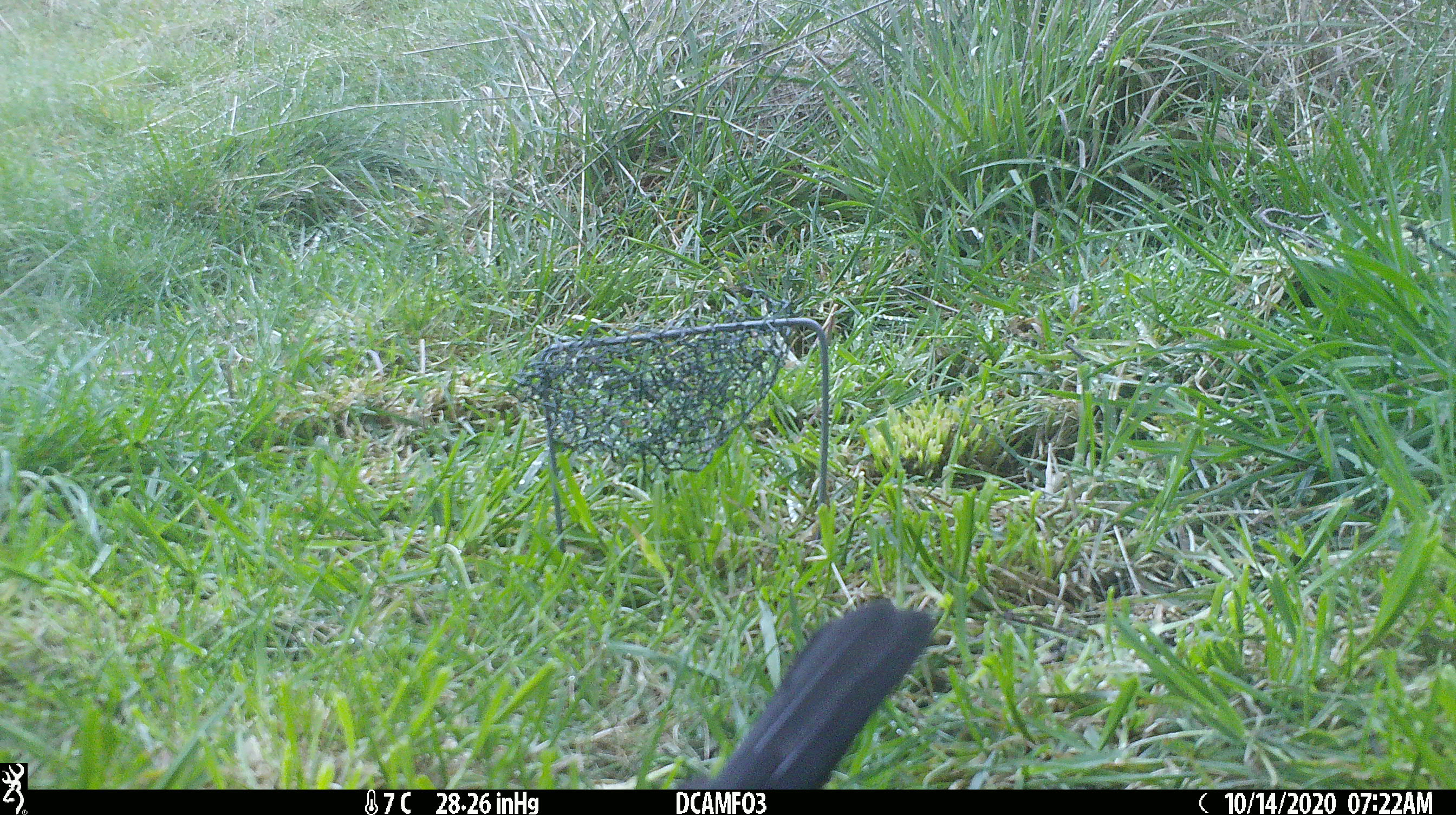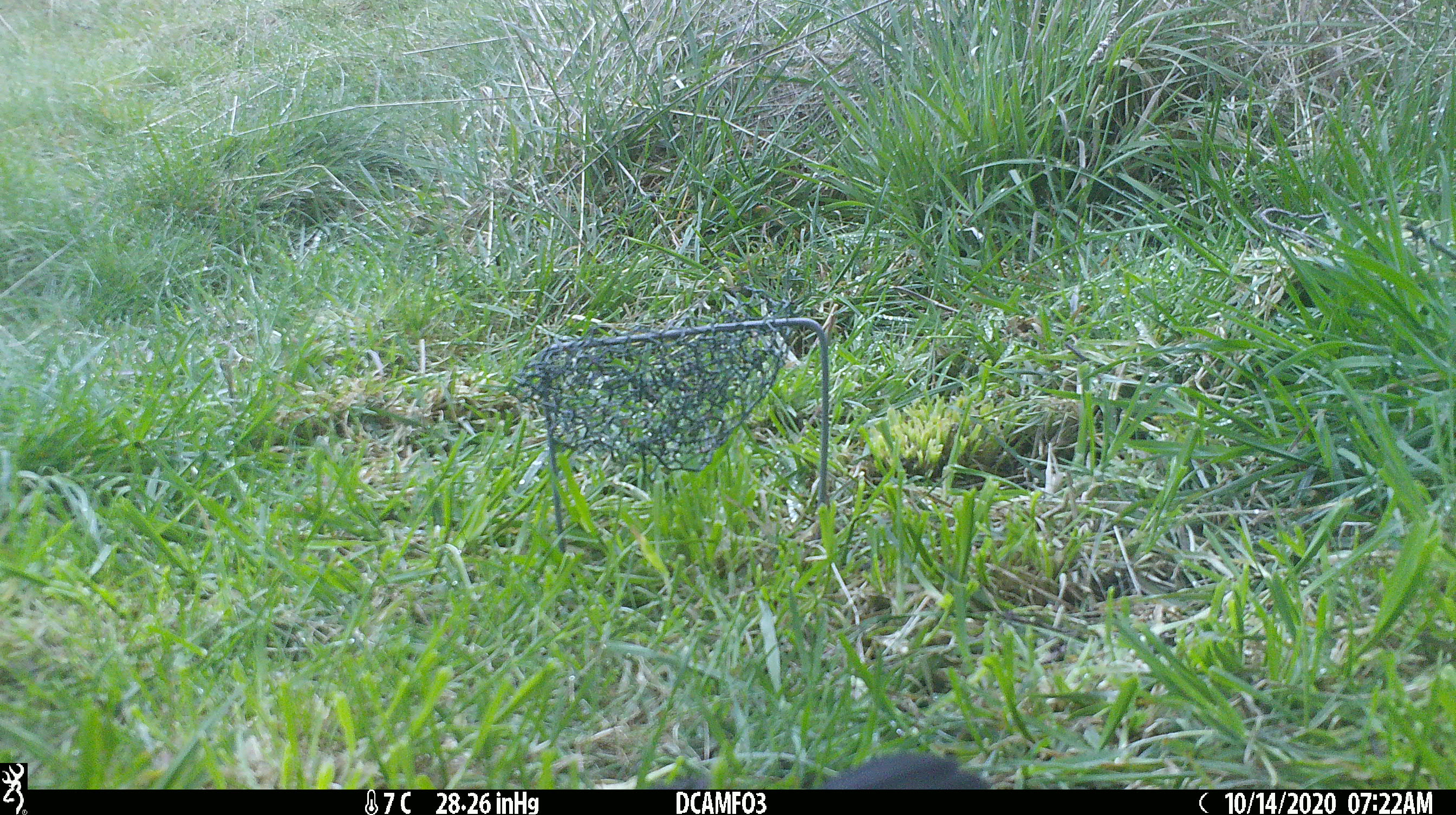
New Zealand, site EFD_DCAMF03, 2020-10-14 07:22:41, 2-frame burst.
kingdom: Animalia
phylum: Chordata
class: Aves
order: Passeriformes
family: Turdidae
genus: Turdus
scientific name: Turdus merula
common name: eurasian blackbird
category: blackbird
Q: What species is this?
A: Blackbird (eurasian blackbird) (Turdus merula).